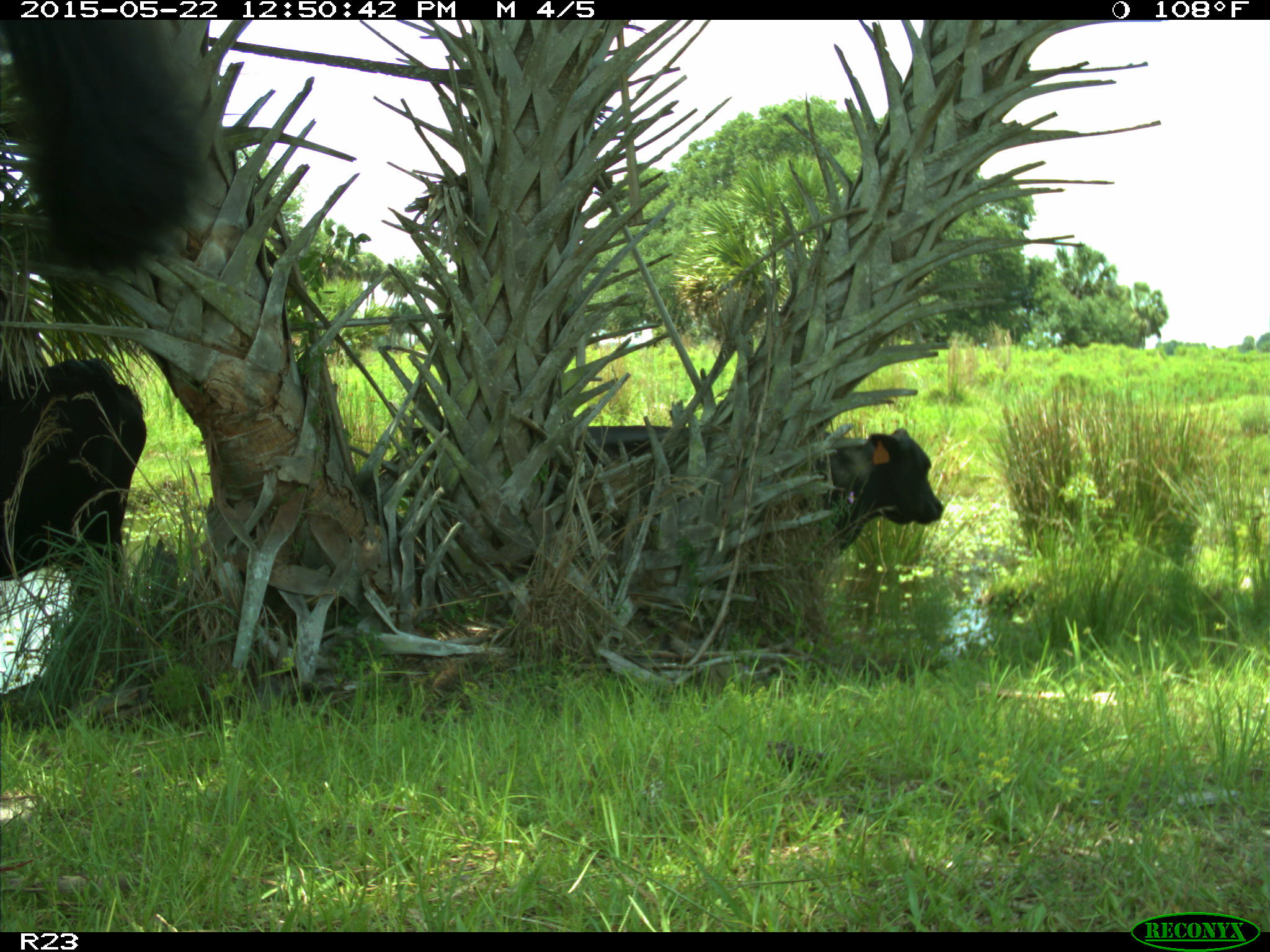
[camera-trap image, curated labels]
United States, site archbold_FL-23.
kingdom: Animalia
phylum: Chordata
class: Mammalia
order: Artiodactyla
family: Bovidae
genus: Bos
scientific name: Bos taurus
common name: domestic cow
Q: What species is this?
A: Bos taurus (domestic cow).